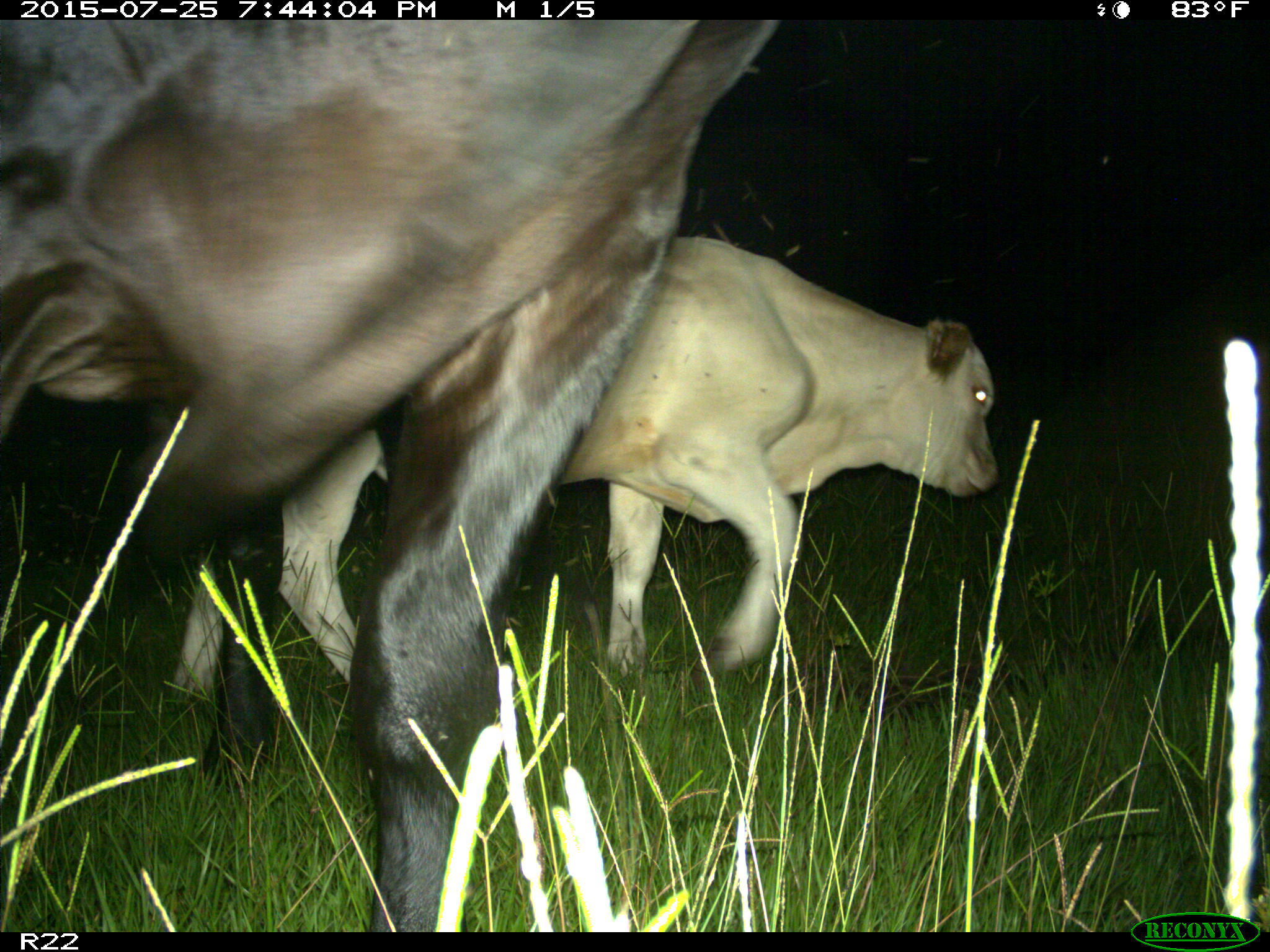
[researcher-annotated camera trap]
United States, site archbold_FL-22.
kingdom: Animalia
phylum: Chordata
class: Mammalia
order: Artiodactyla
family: Bovidae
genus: Bos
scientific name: Bos taurus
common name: domestic cow